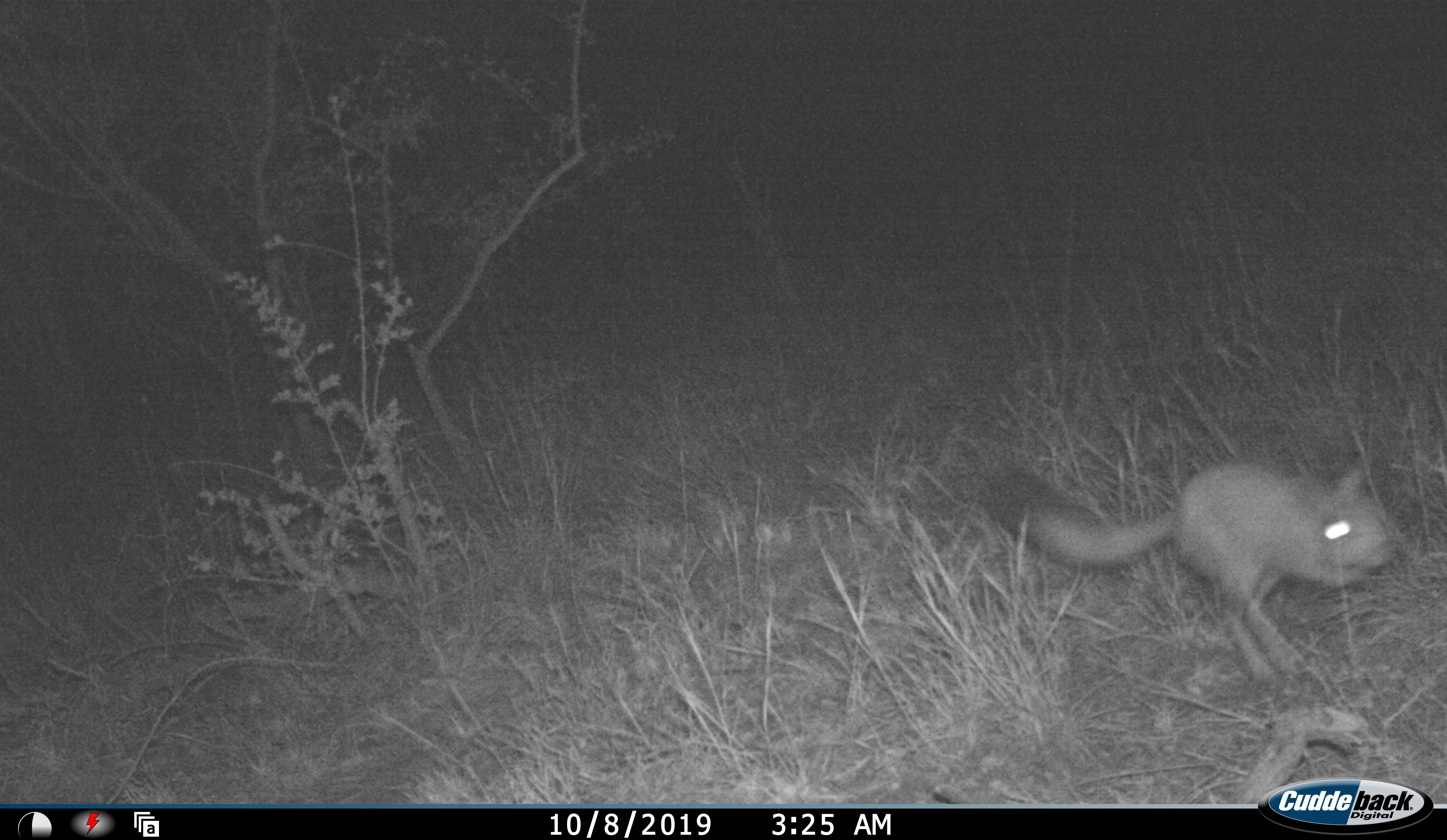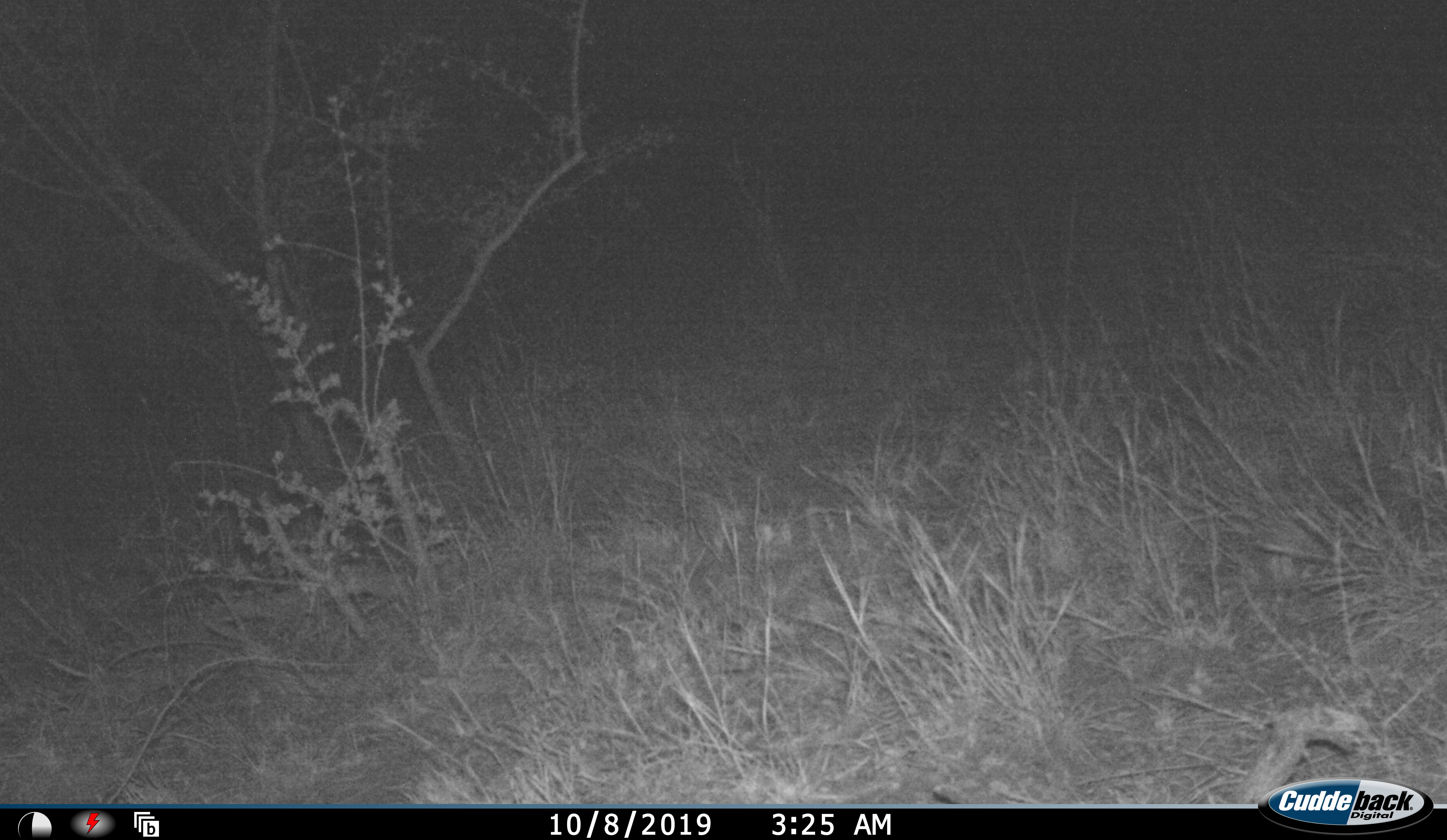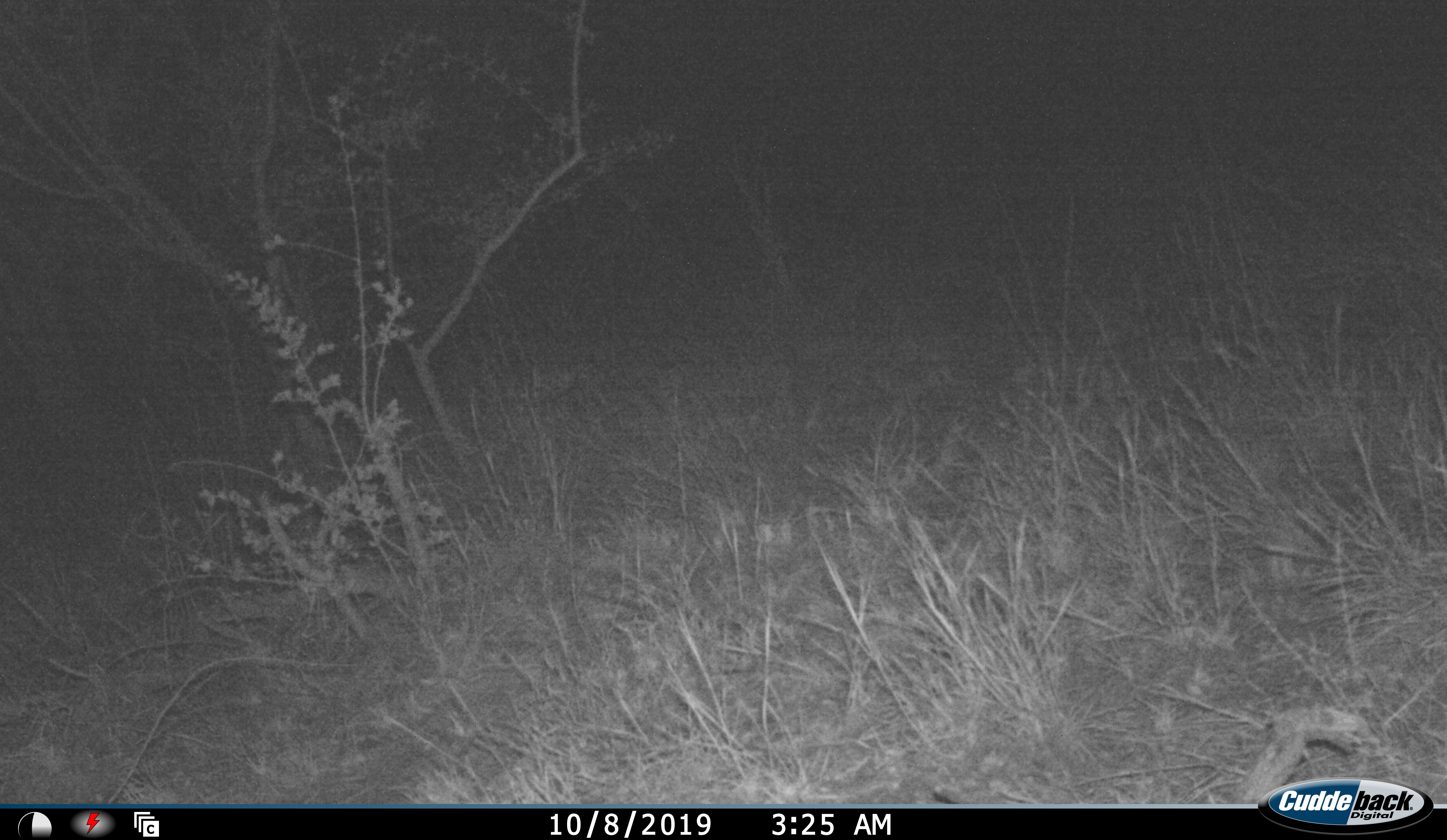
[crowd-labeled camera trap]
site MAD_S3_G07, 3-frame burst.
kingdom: Animalia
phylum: Chordata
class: Mammalia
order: Rodentia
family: Pedetidae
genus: Pedetes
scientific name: Pedetes capensis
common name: springhare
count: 1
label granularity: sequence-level